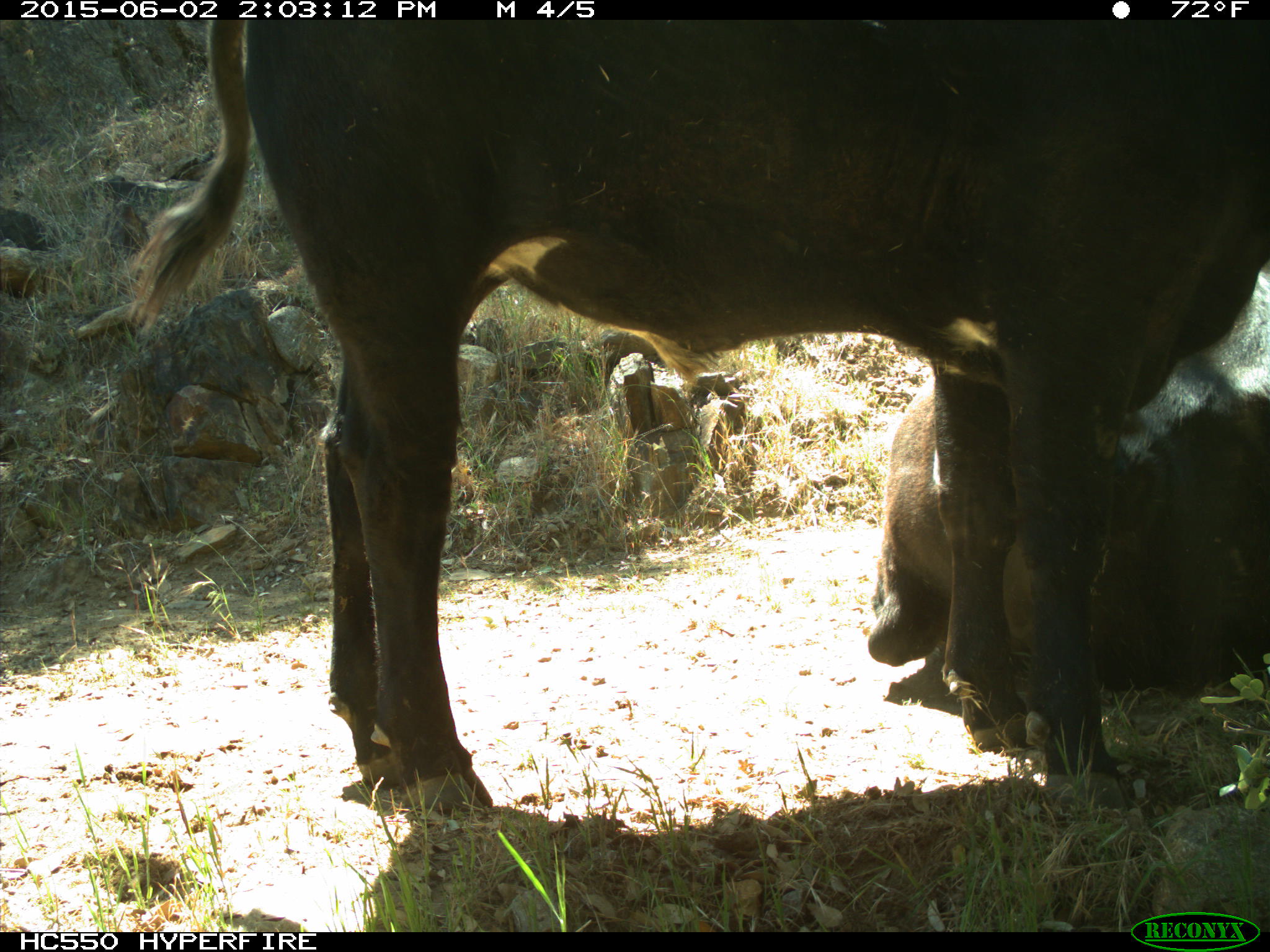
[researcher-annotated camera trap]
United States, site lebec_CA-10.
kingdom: Animalia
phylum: Chordata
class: Mammalia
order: Artiodactyla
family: Bovidae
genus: Bos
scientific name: Bos taurus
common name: domestic cow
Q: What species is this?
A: Bos taurus (domestic cow).